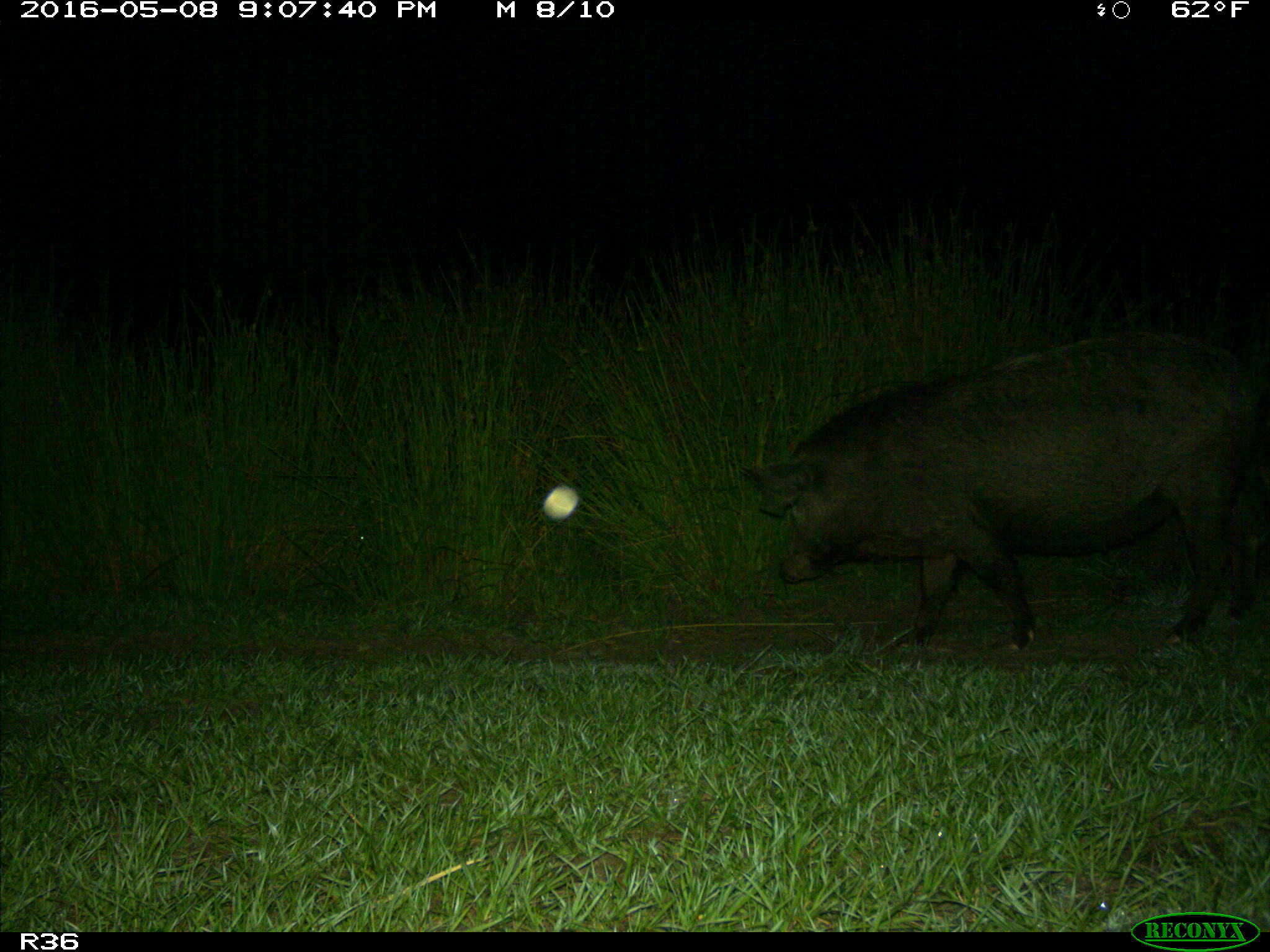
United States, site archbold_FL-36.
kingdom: Animalia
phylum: Chordata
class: Mammalia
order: Artiodactyla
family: Suidae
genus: Sus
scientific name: Sus scrofa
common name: wild boar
Sus scrofa (wild boar).